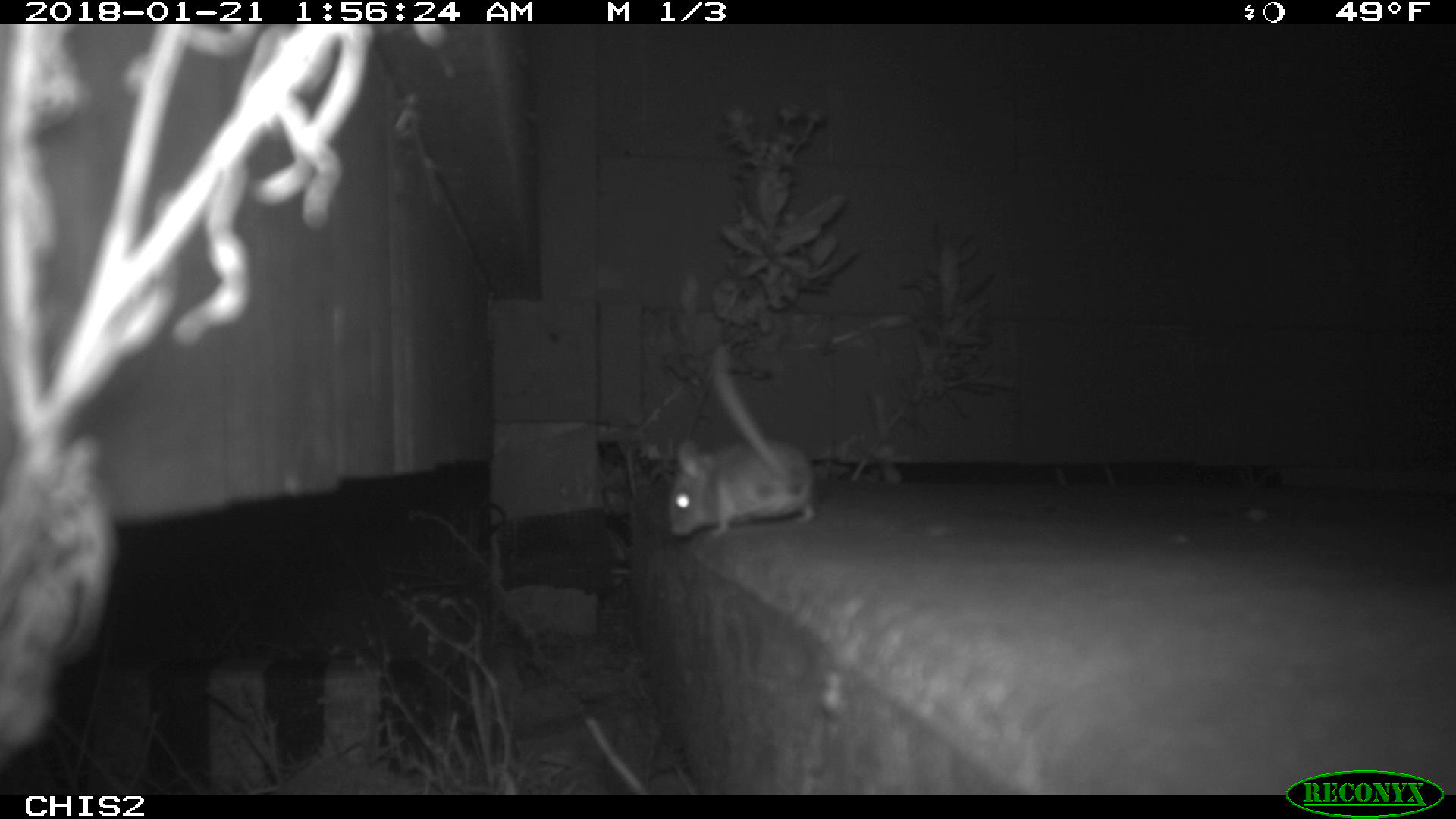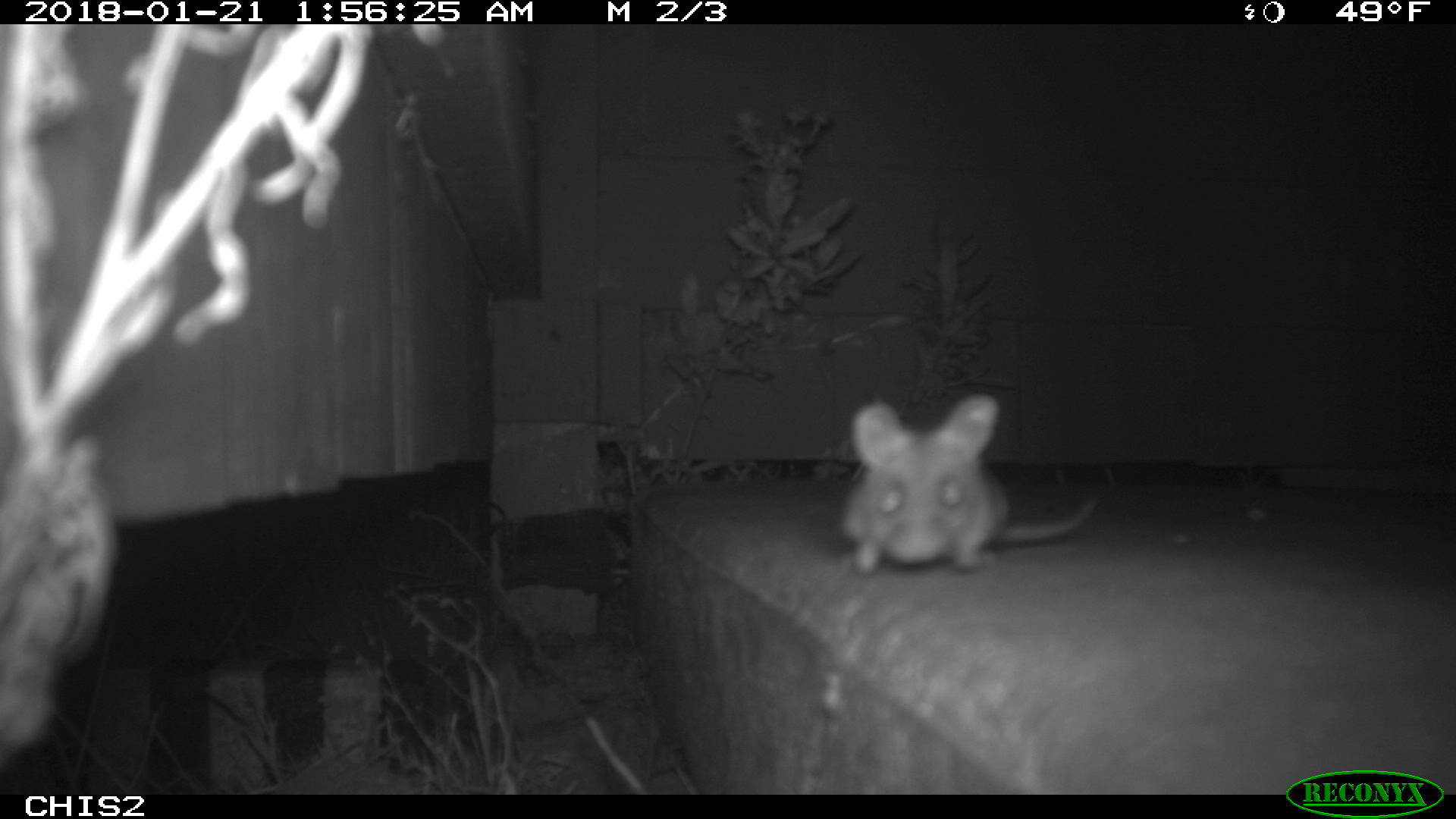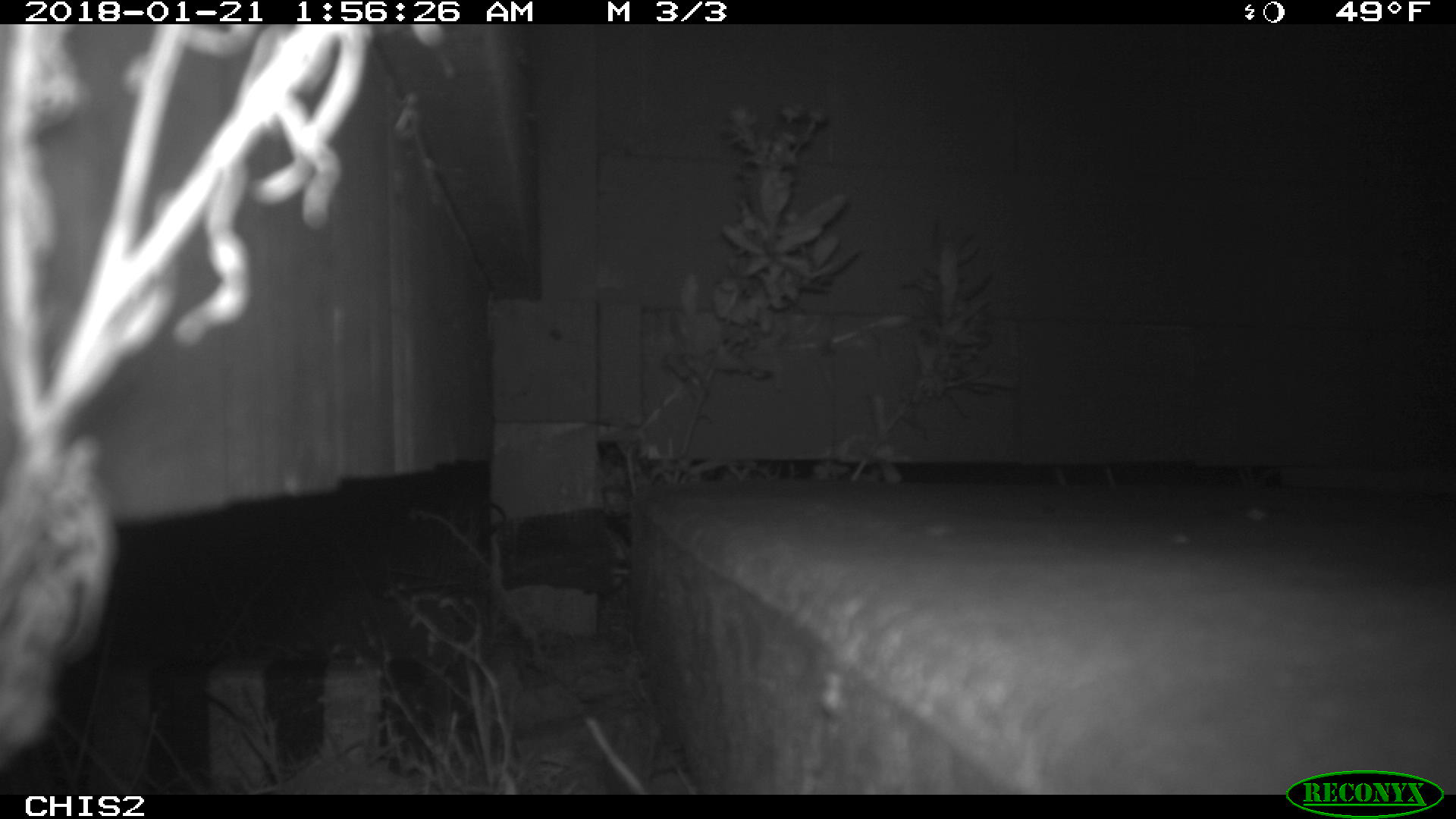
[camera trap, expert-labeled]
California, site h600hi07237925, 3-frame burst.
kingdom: Animalia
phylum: Chordata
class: Mammalia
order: Rodentia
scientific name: Rodentia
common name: rodent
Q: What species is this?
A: Rodent (Rodentia).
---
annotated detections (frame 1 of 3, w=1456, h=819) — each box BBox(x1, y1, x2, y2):
rodent: BBox(664, 340, 817, 538)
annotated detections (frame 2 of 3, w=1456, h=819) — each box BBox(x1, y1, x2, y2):
rodent: BBox(839, 391, 1099, 576)